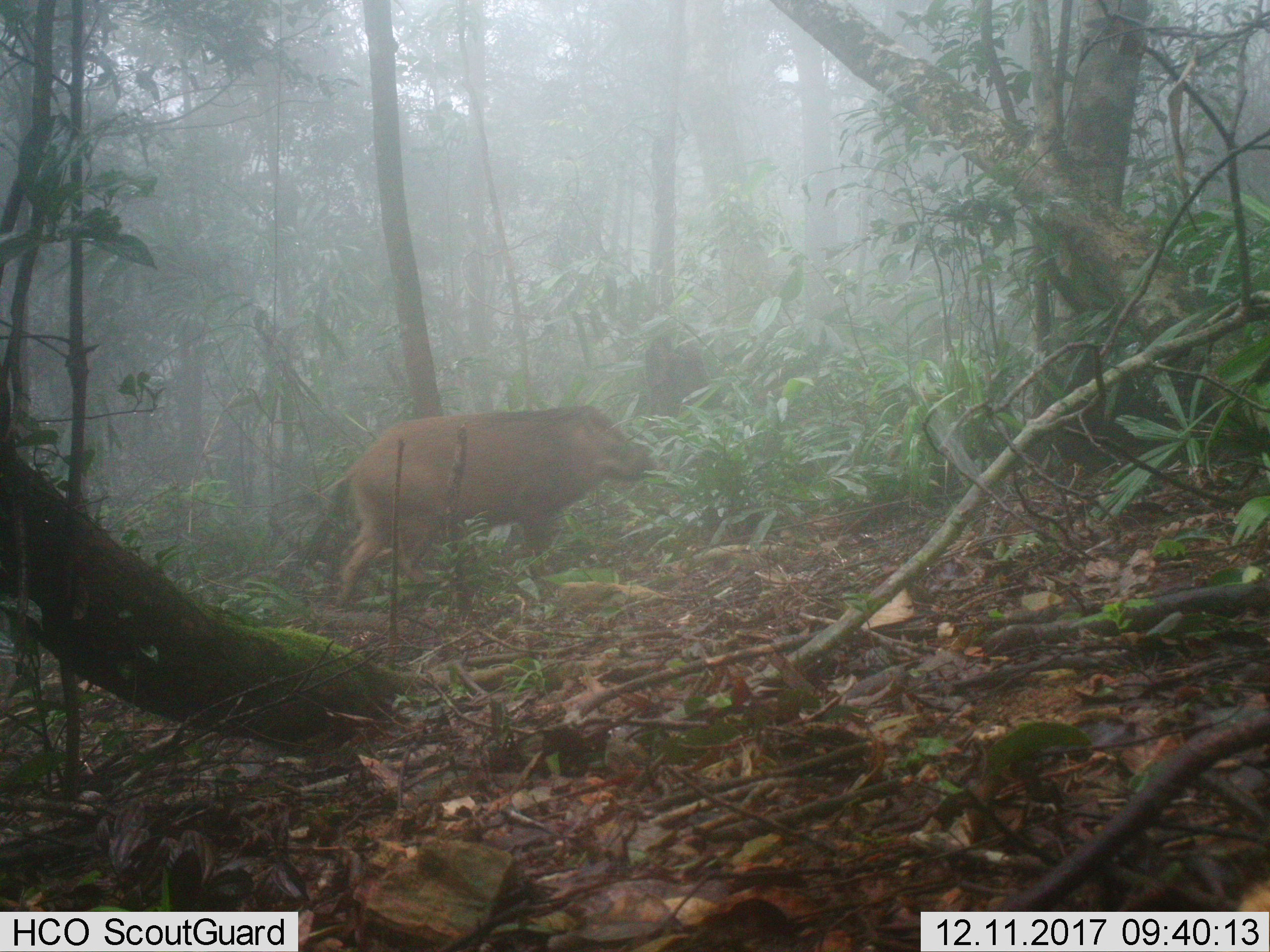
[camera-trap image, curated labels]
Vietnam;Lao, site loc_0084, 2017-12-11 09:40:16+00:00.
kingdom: Animalia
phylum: Chordata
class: Mammalia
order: Artiodactyla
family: Suidae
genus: Sus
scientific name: Sus scrofa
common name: eurasian wild pig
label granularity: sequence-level